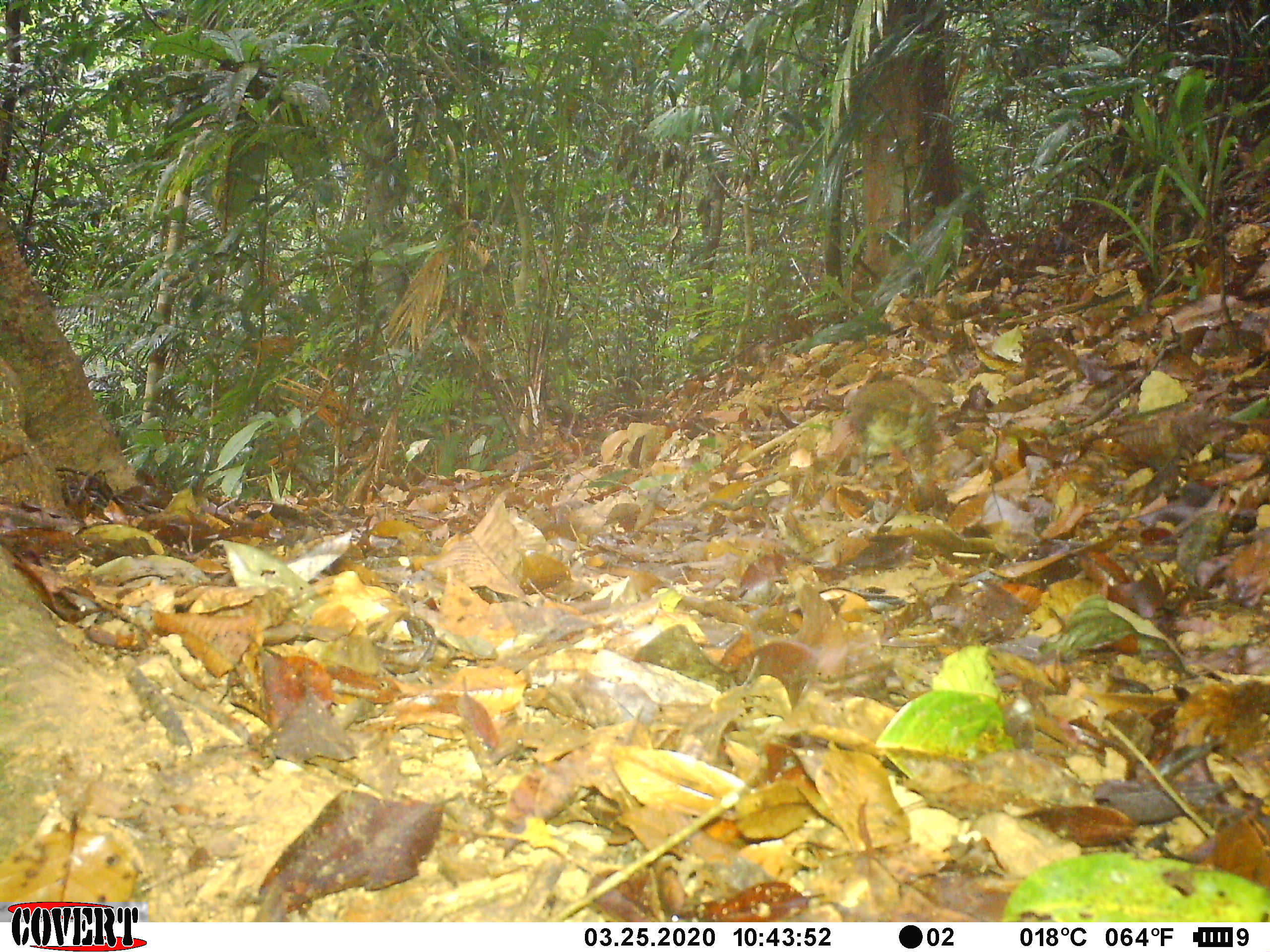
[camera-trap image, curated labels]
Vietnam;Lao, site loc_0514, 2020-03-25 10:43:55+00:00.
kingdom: Animalia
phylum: Chordata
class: Aves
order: Galliformes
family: Phasianidae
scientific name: Phasianidae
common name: partridge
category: unidentified partridge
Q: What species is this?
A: Unidentified partridge (partridge) (Phasianidae).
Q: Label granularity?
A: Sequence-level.